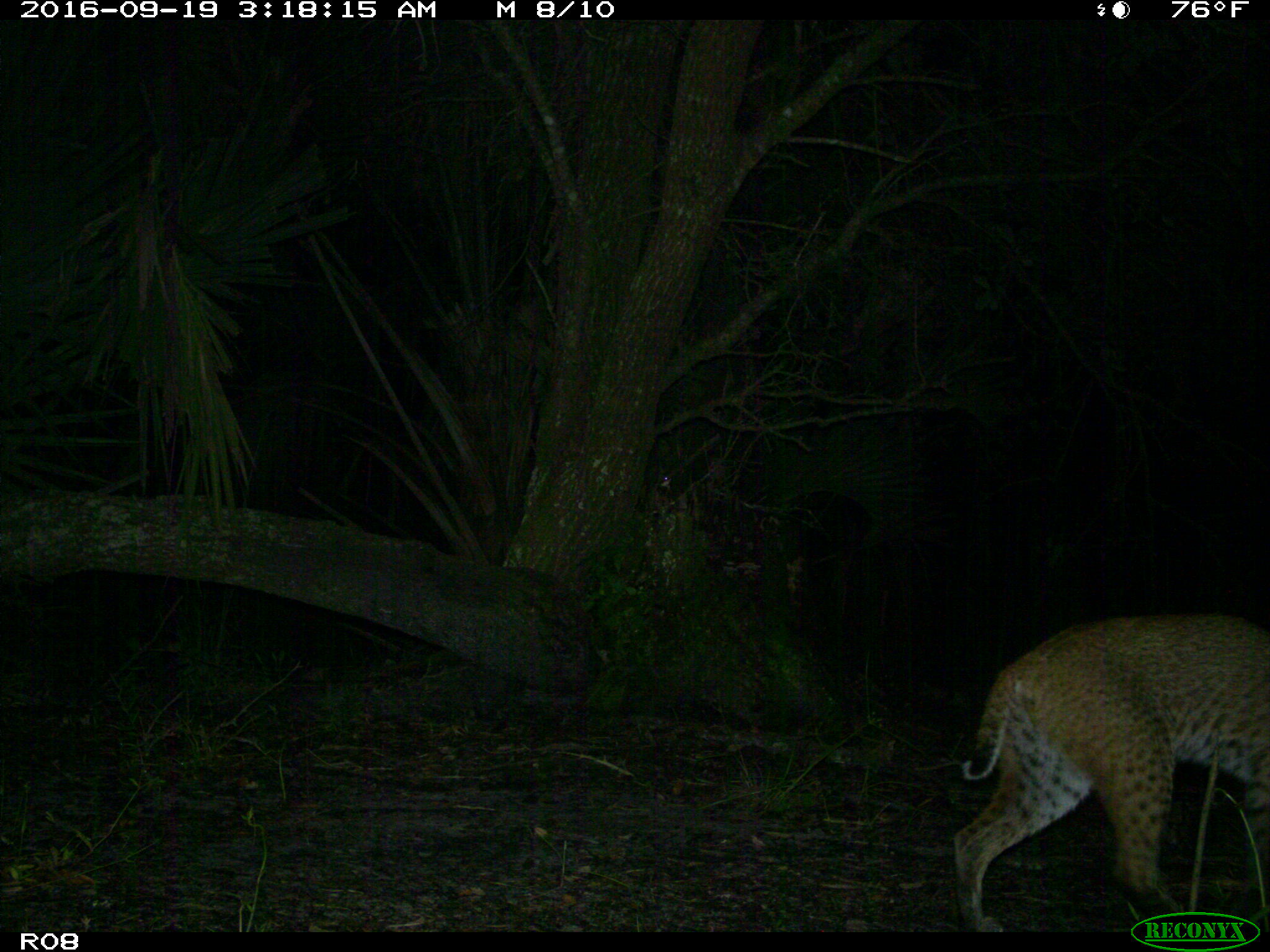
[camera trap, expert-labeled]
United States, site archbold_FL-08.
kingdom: Animalia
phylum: Chordata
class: Mammalia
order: Carnivora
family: Felidae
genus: Lynx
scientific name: Lynx rufus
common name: bobcat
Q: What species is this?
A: Lynx rufus (bobcat).